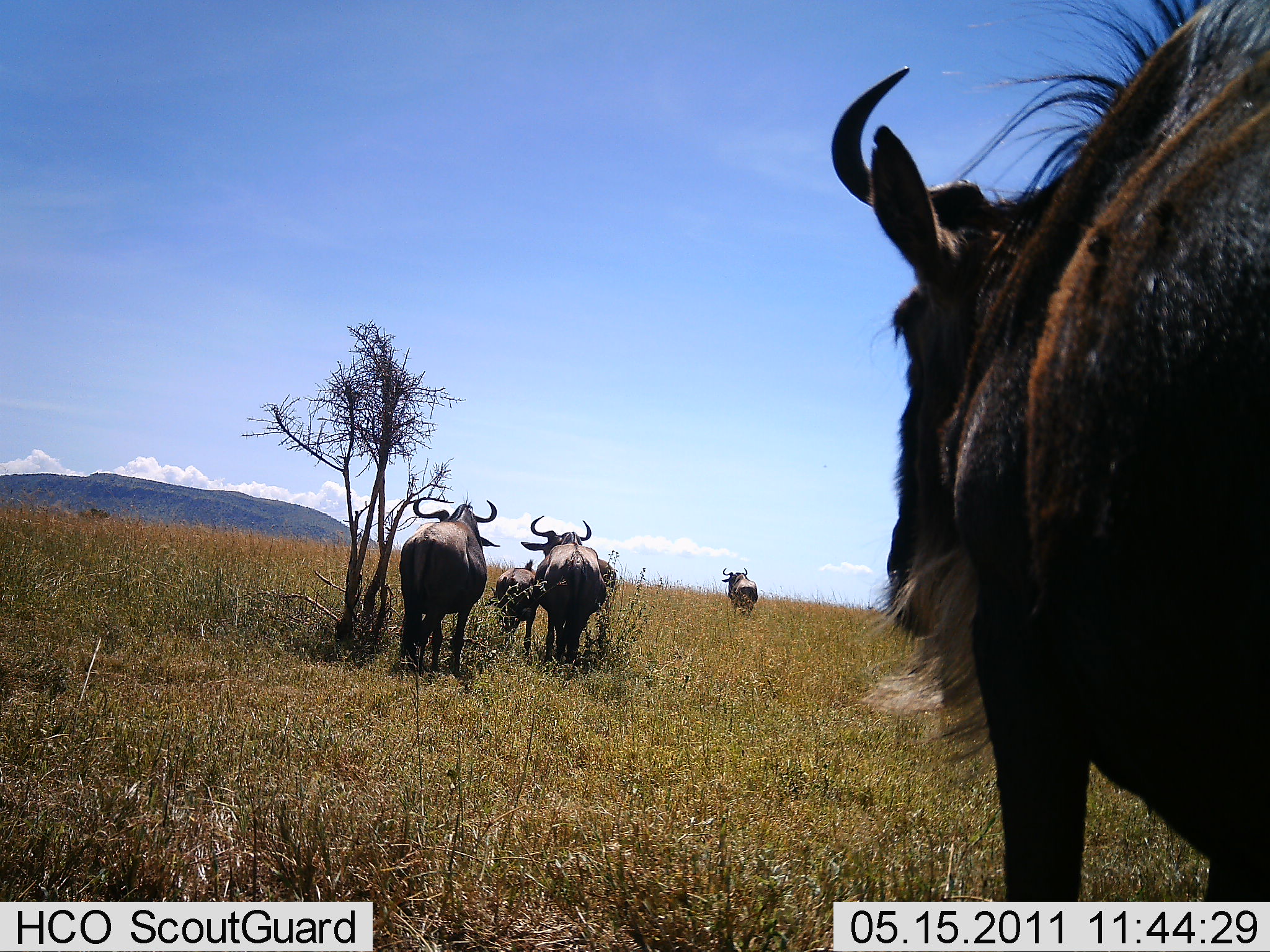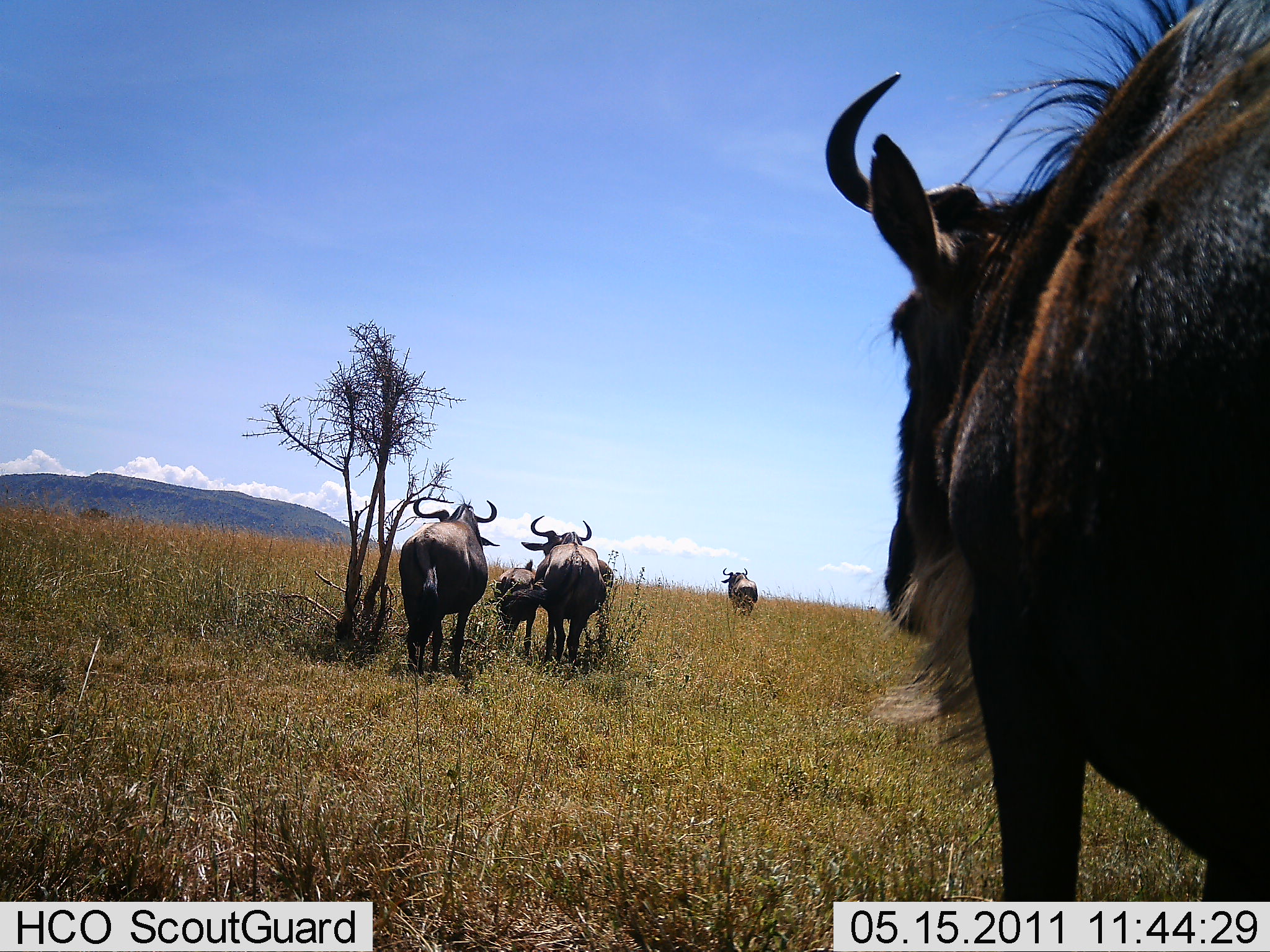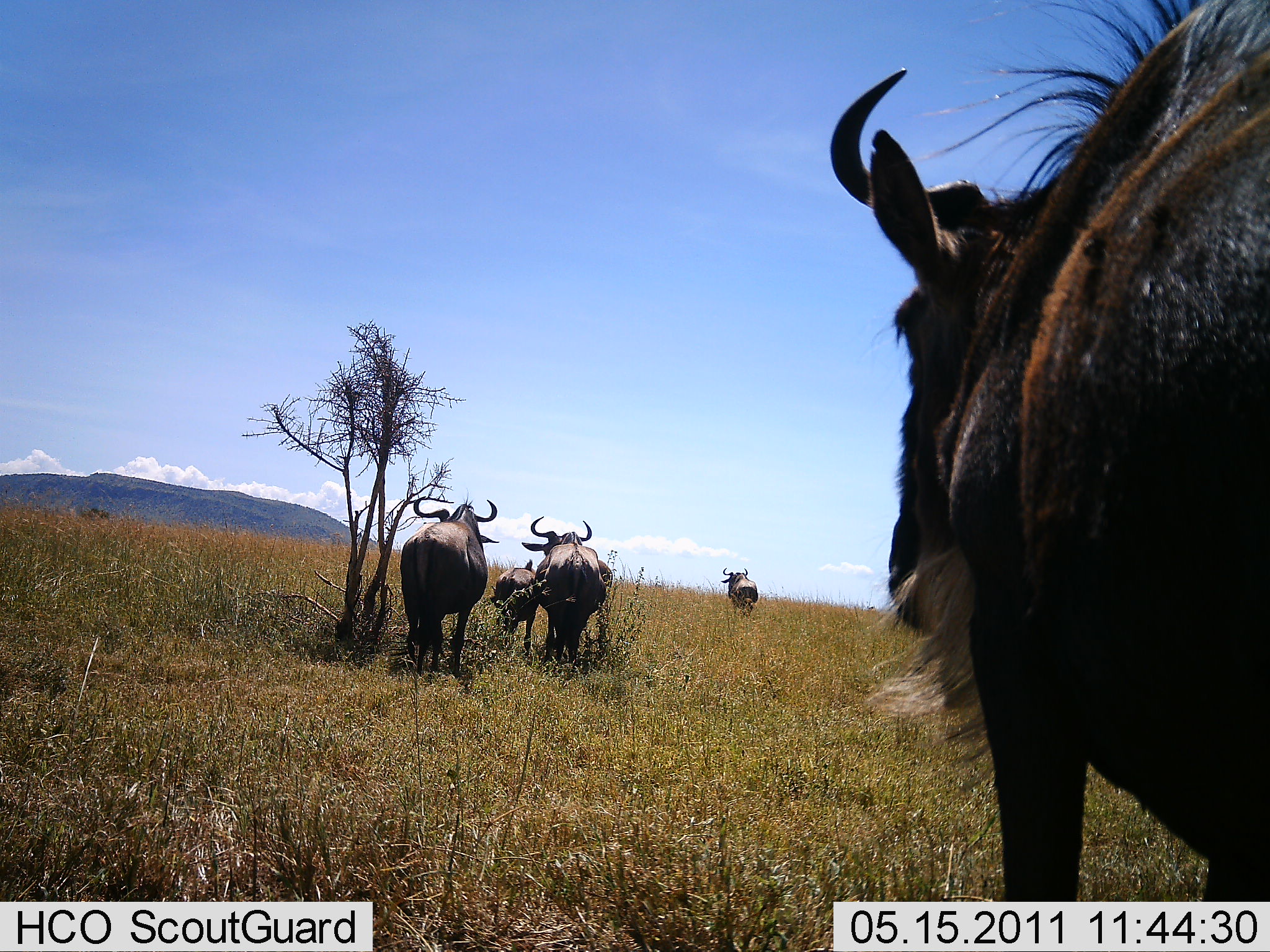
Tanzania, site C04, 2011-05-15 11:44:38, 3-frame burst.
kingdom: Animalia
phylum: Chordata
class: Mammalia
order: Artiodactyla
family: Bovidae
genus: Connochaetes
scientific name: Connochaetes taurinus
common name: blue wildebeest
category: wildebeest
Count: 5.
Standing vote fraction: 64%.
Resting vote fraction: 9%.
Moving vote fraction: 36%.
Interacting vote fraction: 0%.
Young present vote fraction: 64%.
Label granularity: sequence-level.